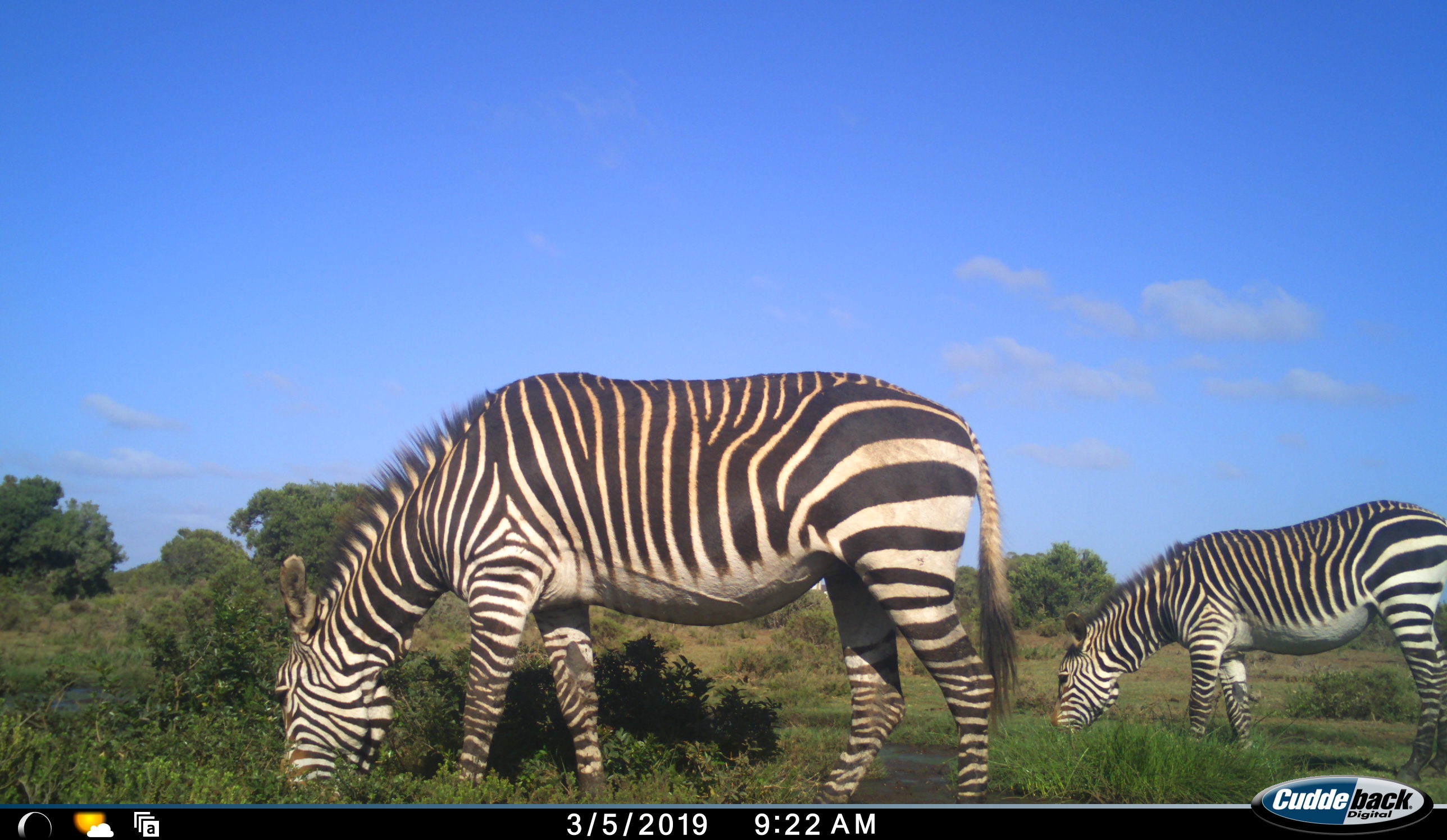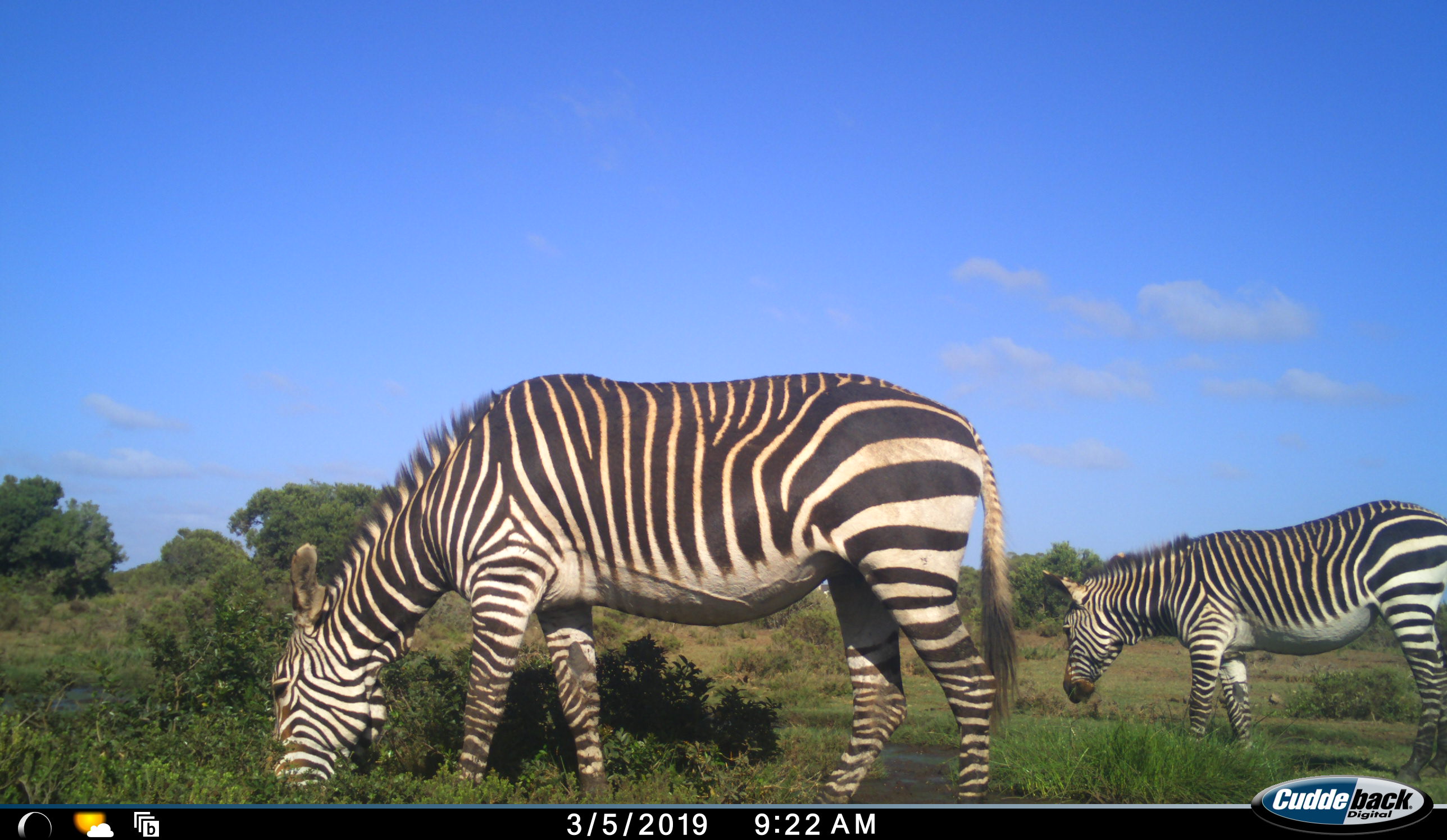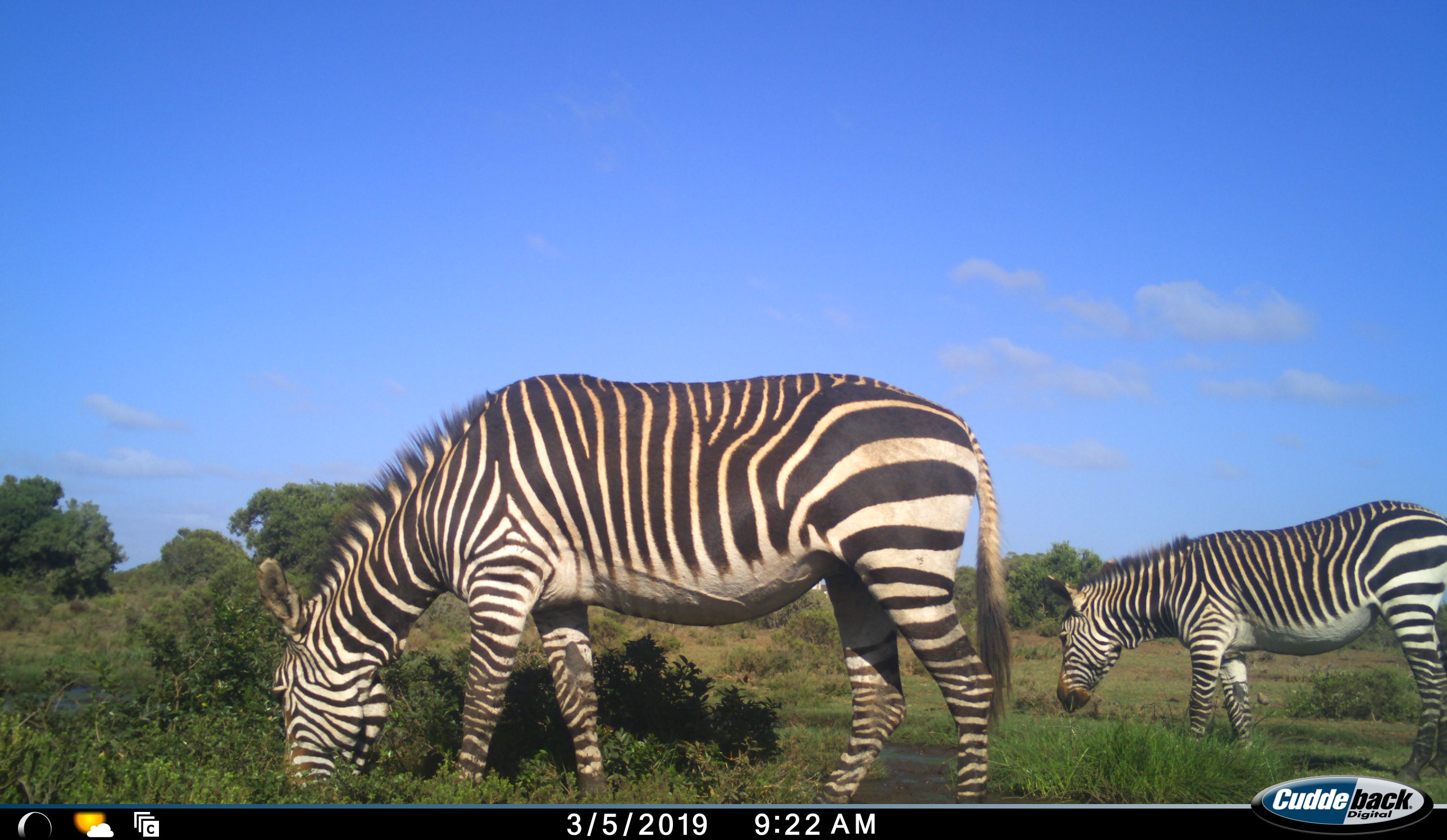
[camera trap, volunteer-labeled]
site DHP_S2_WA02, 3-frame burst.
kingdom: Animalia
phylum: Chordata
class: Mammalia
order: Perissodactyla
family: Equidae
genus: Equus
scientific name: Equus zebra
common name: mountain zebra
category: zebramountain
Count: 2.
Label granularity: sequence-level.